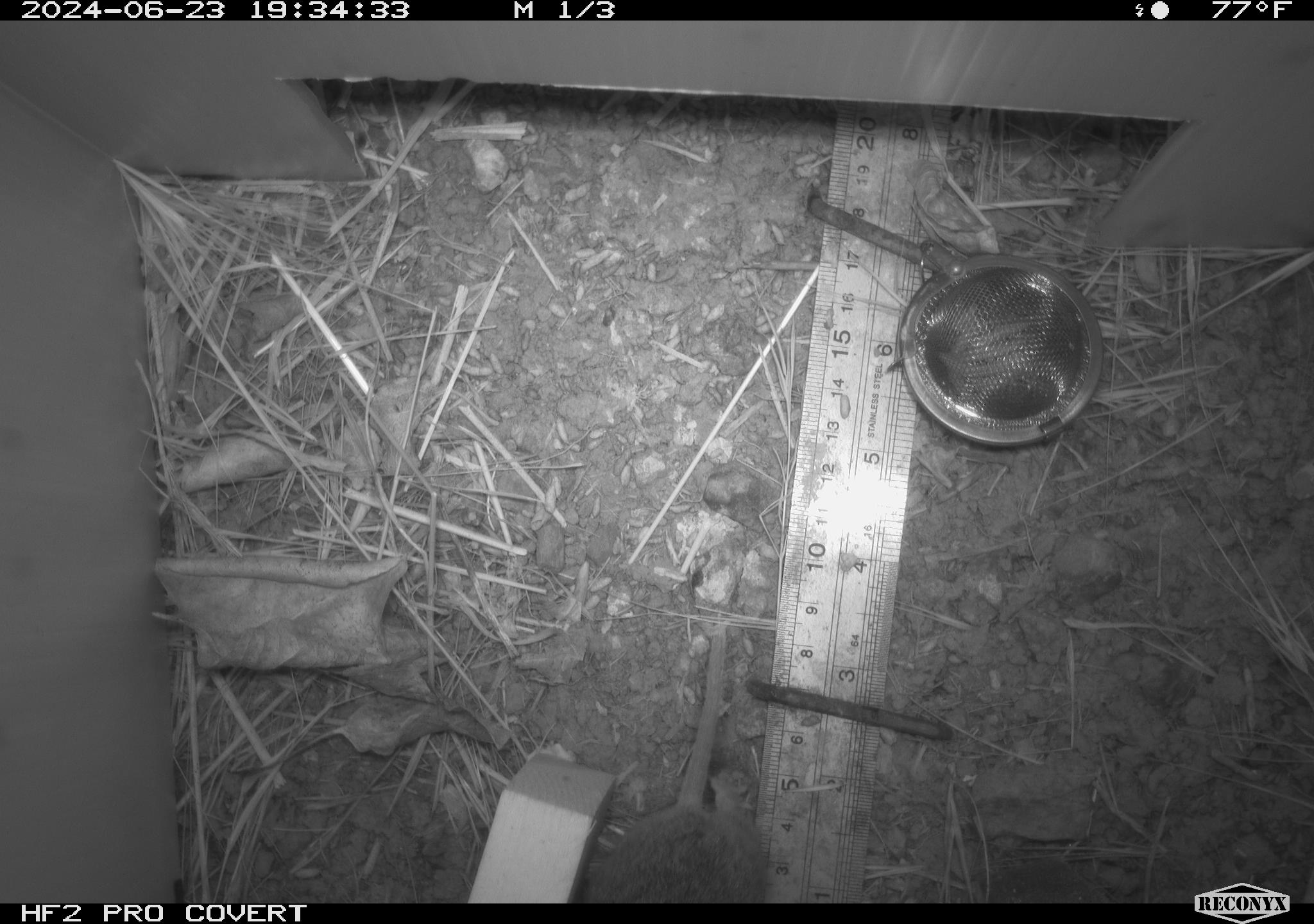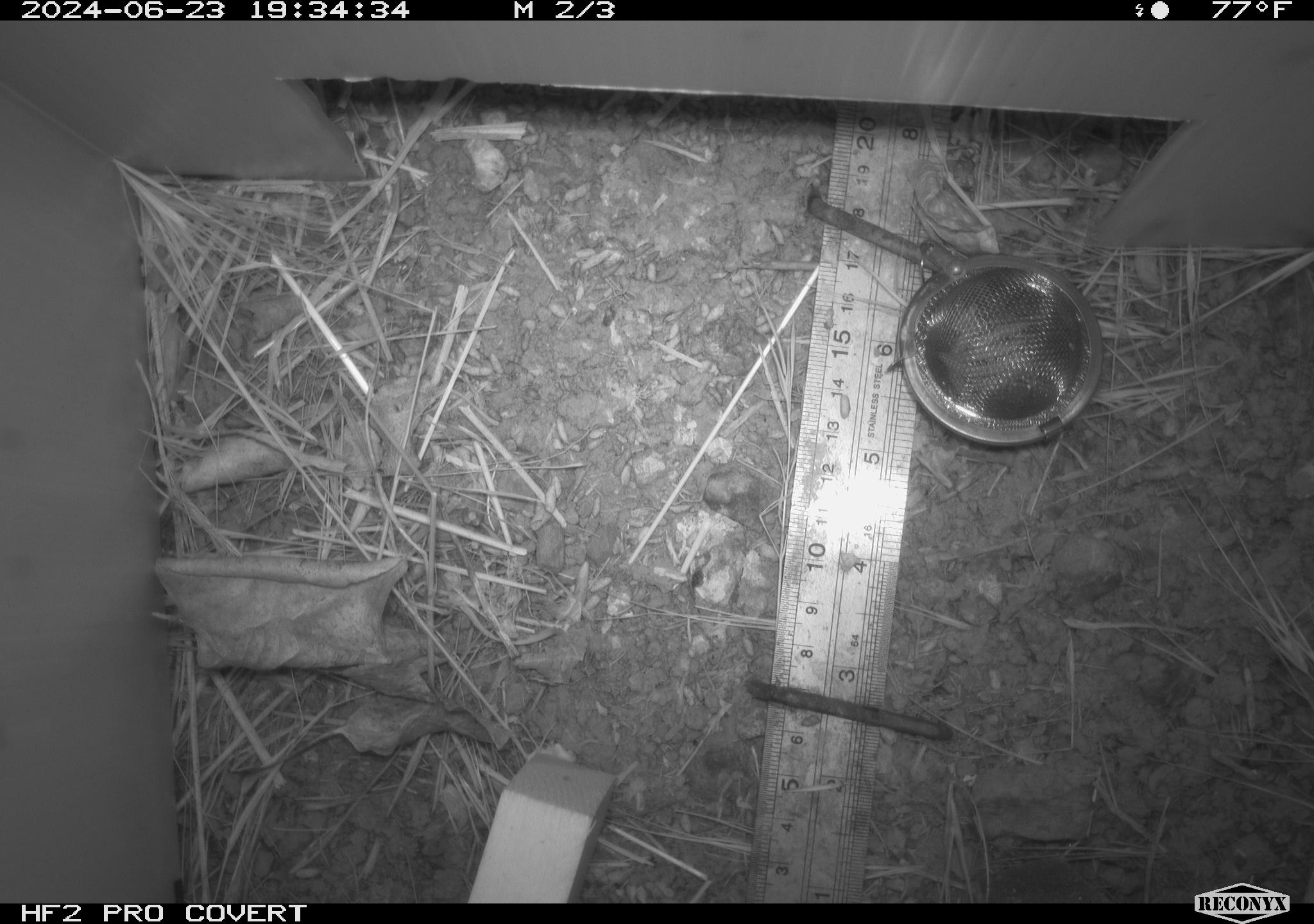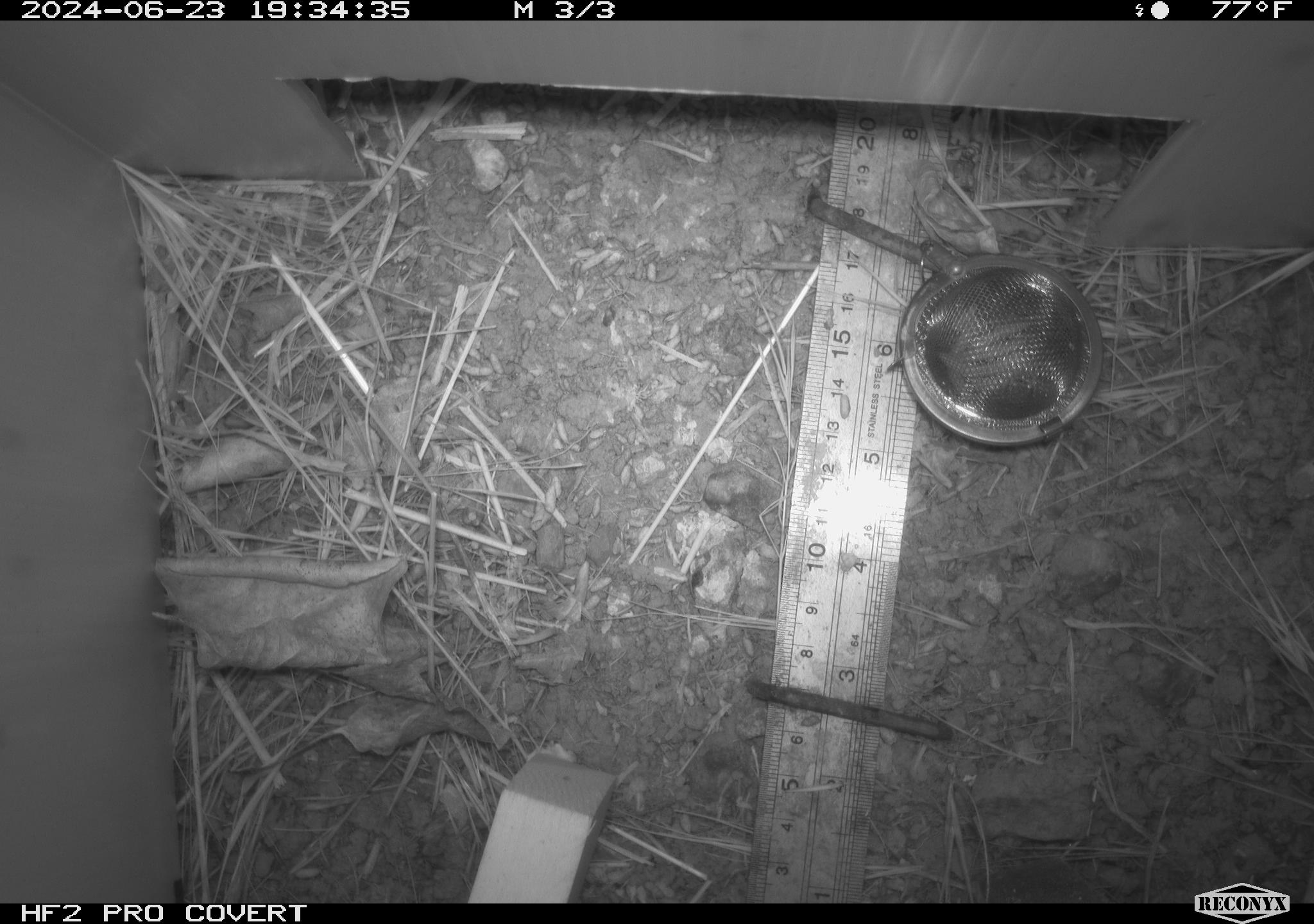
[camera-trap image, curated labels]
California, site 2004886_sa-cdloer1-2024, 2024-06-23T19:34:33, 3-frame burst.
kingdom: Animalia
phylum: Chordata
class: Mammalia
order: Rodentia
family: Cricetidae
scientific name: Arvicolinae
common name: voles, lemmings, and muskrats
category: arvicolinae subfamily